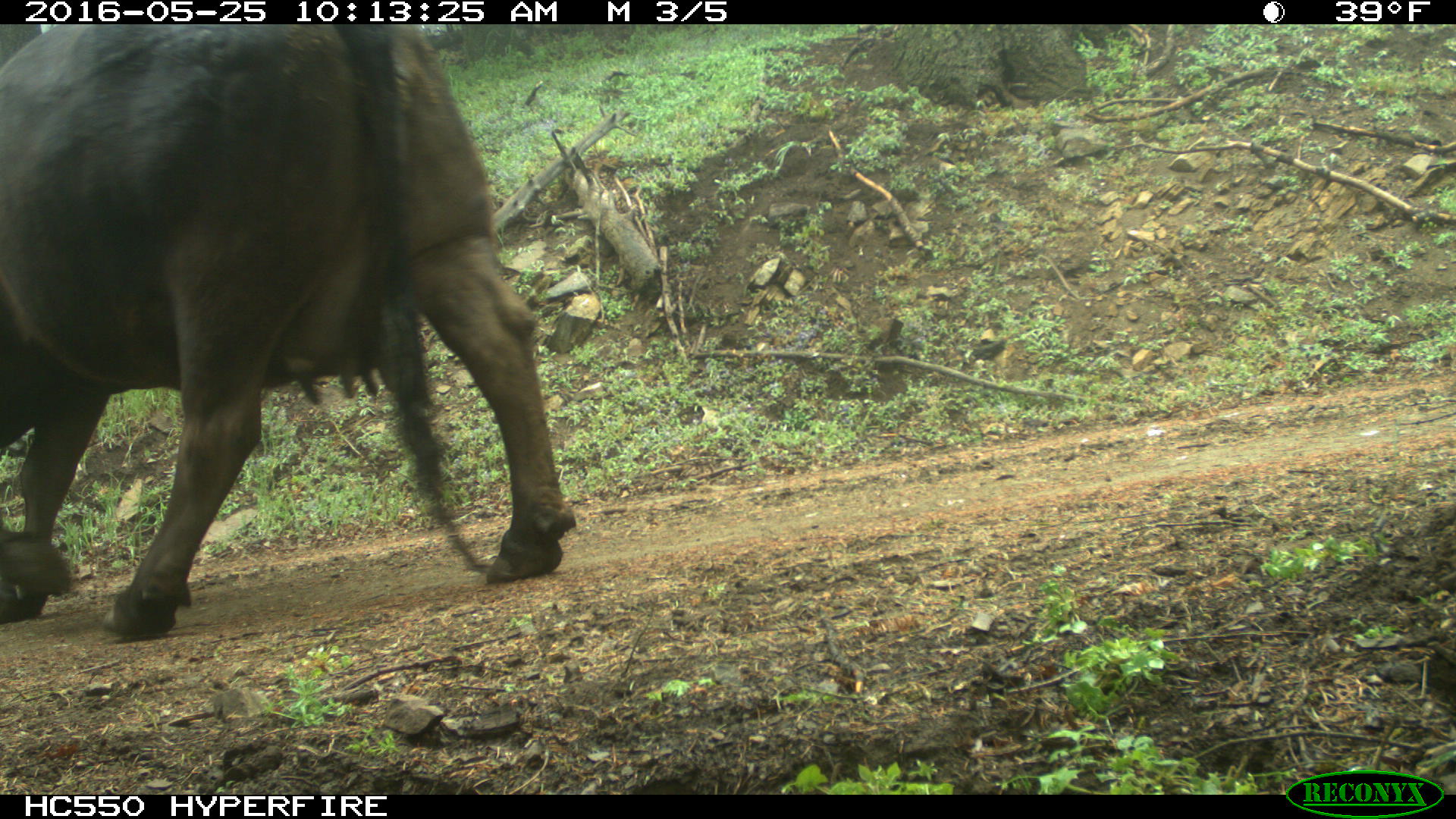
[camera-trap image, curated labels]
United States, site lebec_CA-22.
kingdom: Animalia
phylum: Chordata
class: Mammalia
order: Artiodactyla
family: Bovidae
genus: Bos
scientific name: Bos taurus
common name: domestic cow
Bos taurus (domestic cow).